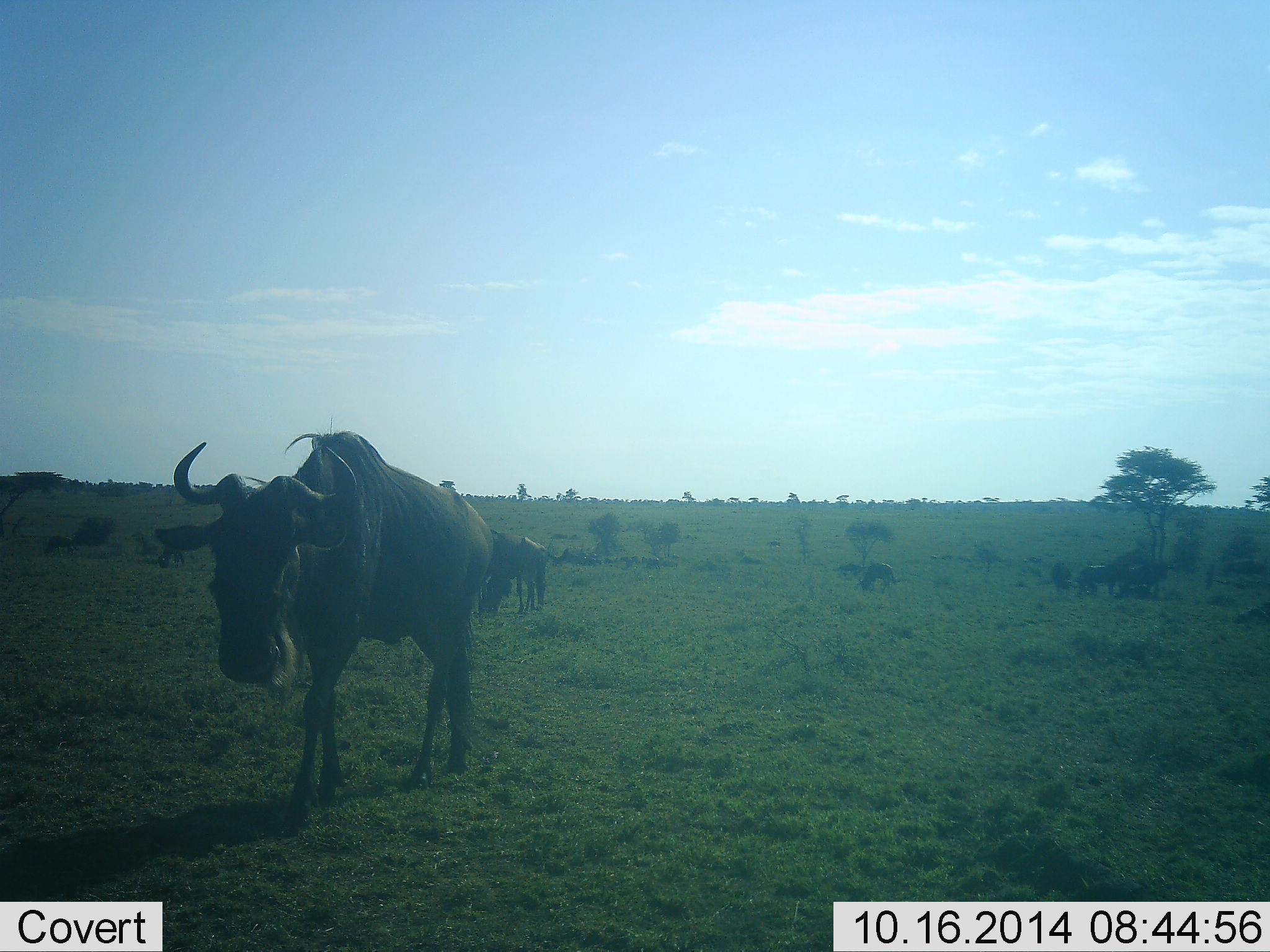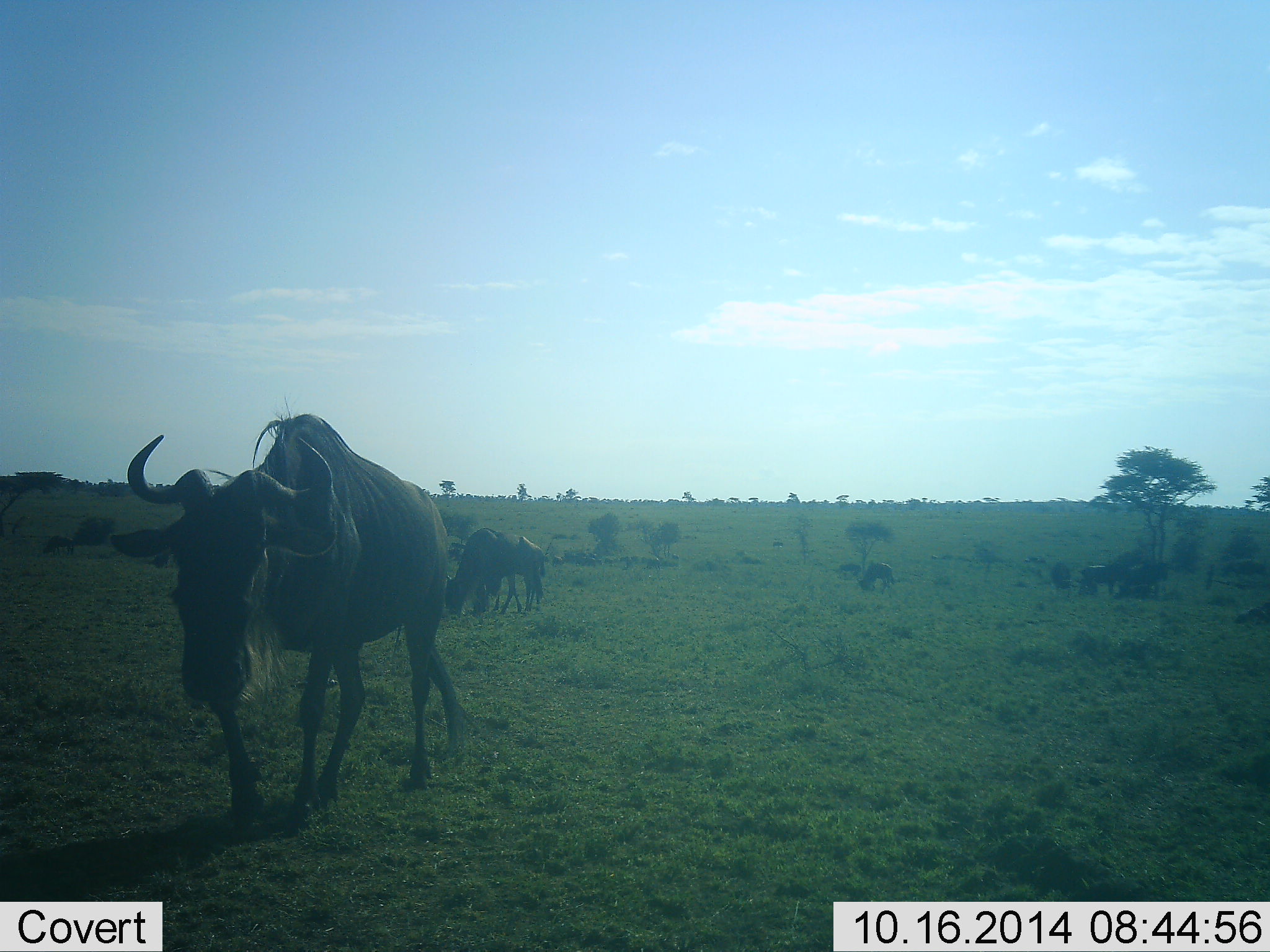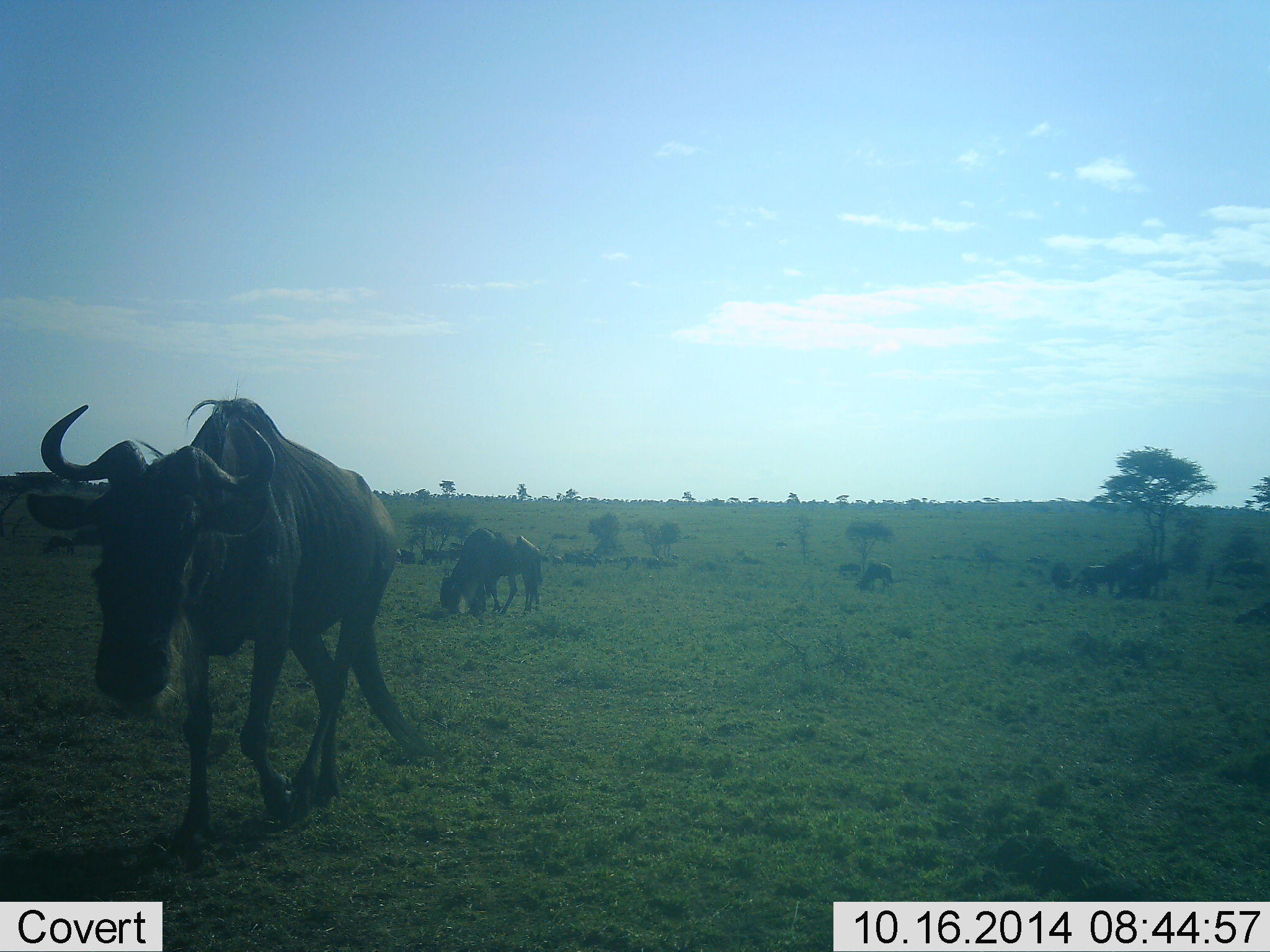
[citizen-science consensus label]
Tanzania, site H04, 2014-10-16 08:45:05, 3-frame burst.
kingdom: Animalia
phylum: Chordata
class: Mammalia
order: Artiodactyla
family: Bovidae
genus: Connochaetes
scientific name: Connochaetes taurinus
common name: blue wildebeest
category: wildebeest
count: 7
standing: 44%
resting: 22%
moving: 78%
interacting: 11%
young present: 11%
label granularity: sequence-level